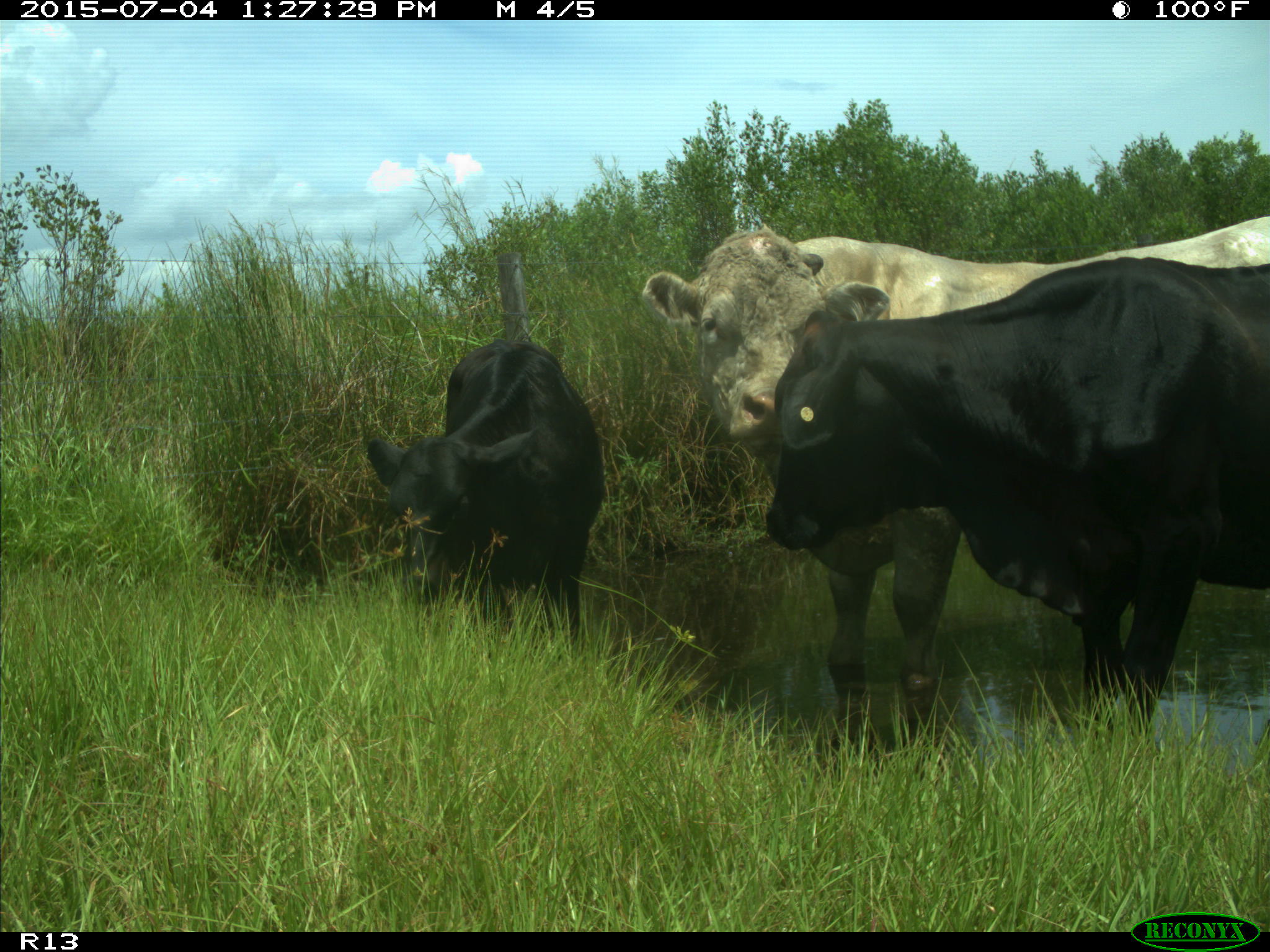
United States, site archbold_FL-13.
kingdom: Animalia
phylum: Chordata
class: Mammalia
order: Artiodactyla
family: Bovidae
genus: Bos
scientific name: Bos taurus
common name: domestic cow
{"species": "Bos taurus (domestic cow)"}